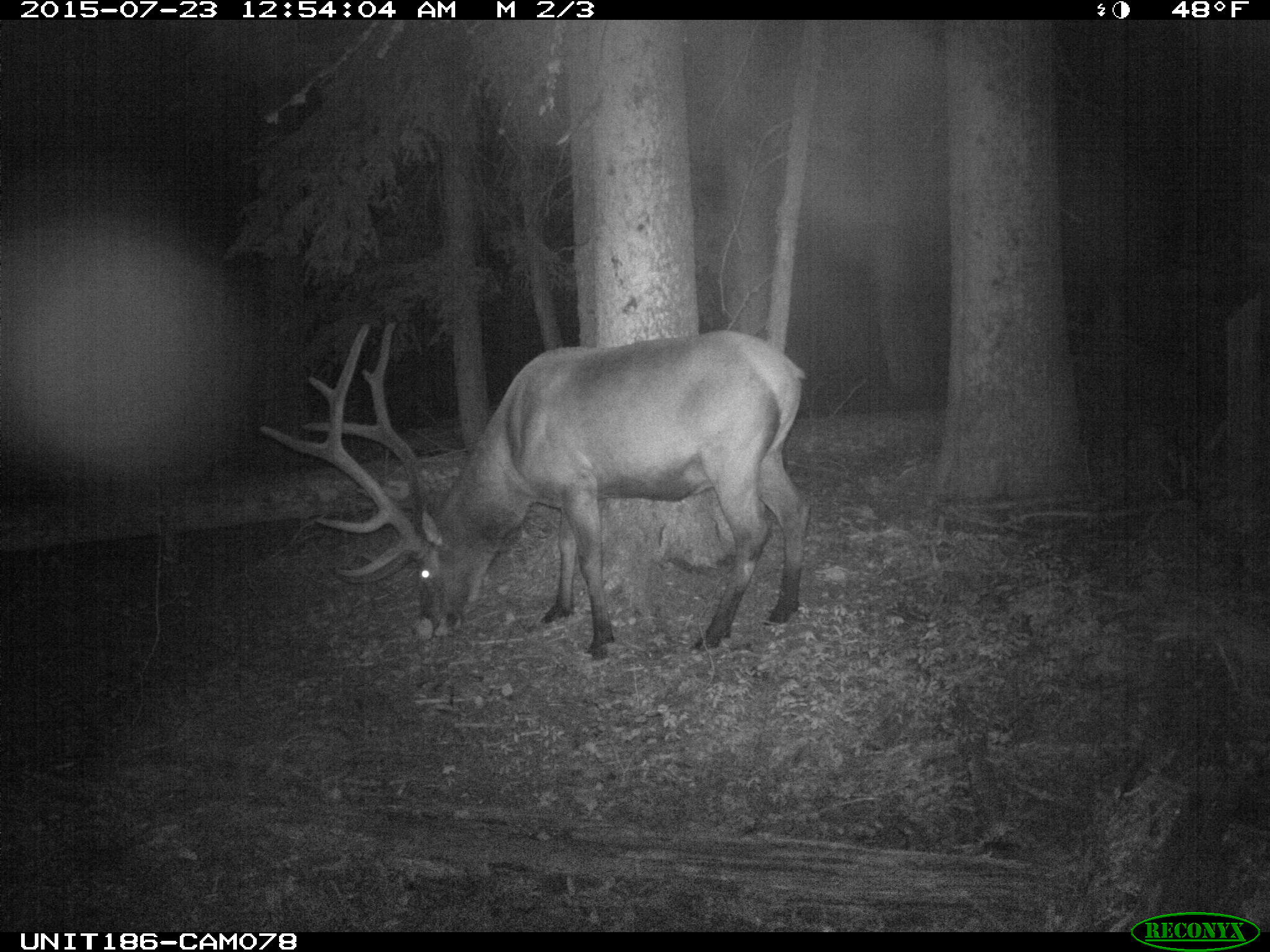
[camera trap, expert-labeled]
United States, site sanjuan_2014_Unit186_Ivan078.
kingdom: Animalia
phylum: Chordata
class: Mammalia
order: Artiodactyla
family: Cervidae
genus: Cervus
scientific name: Cervus elaphus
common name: red deer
Cervus elaphus (red deer).